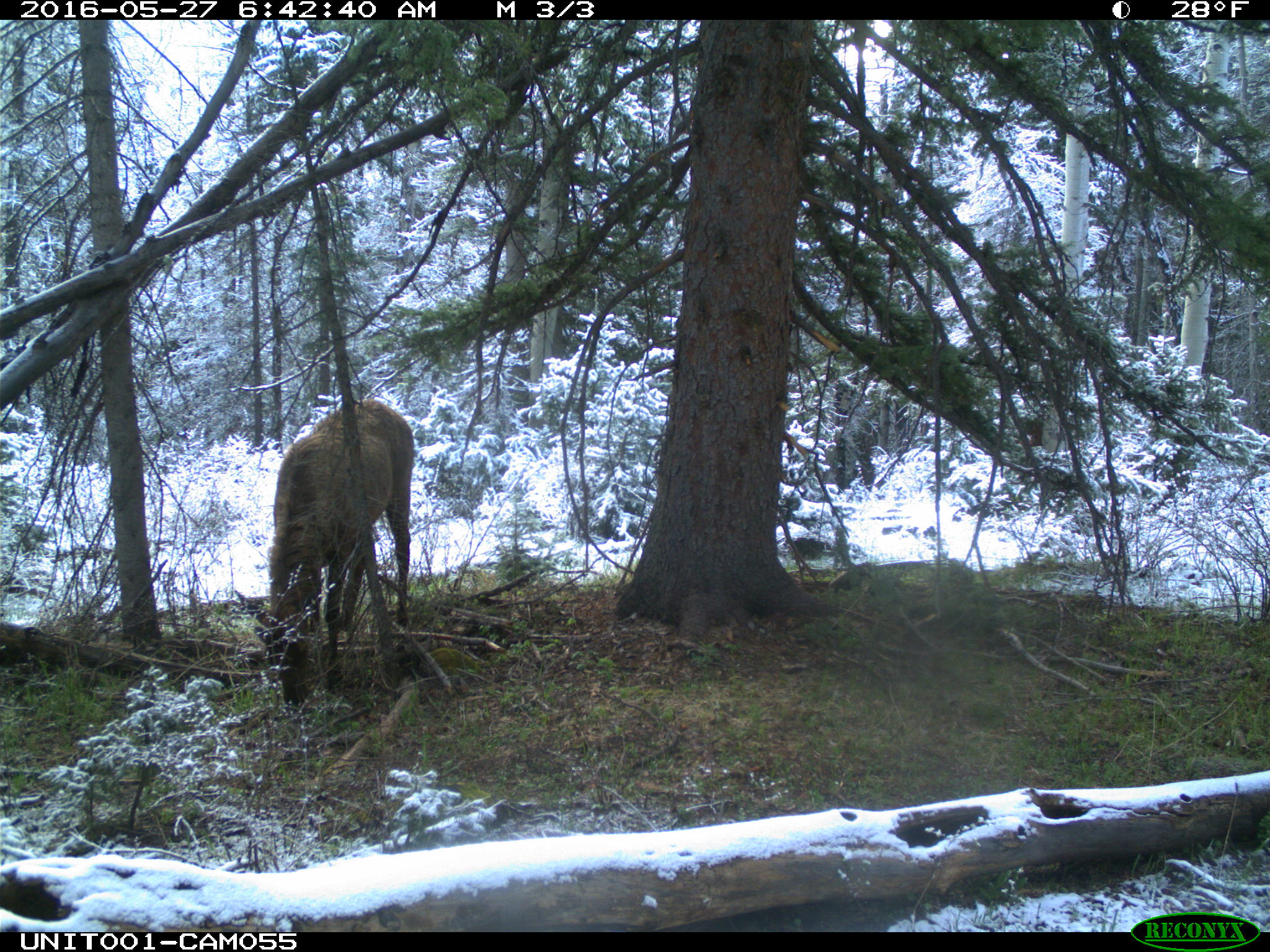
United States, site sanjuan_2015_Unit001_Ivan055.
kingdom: Animalia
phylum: Chordata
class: Mammalia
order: Artiodactyla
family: Cervidae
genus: Cervus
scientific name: Cervus elaphus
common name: red deer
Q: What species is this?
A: Cervus elaphus (red deer).